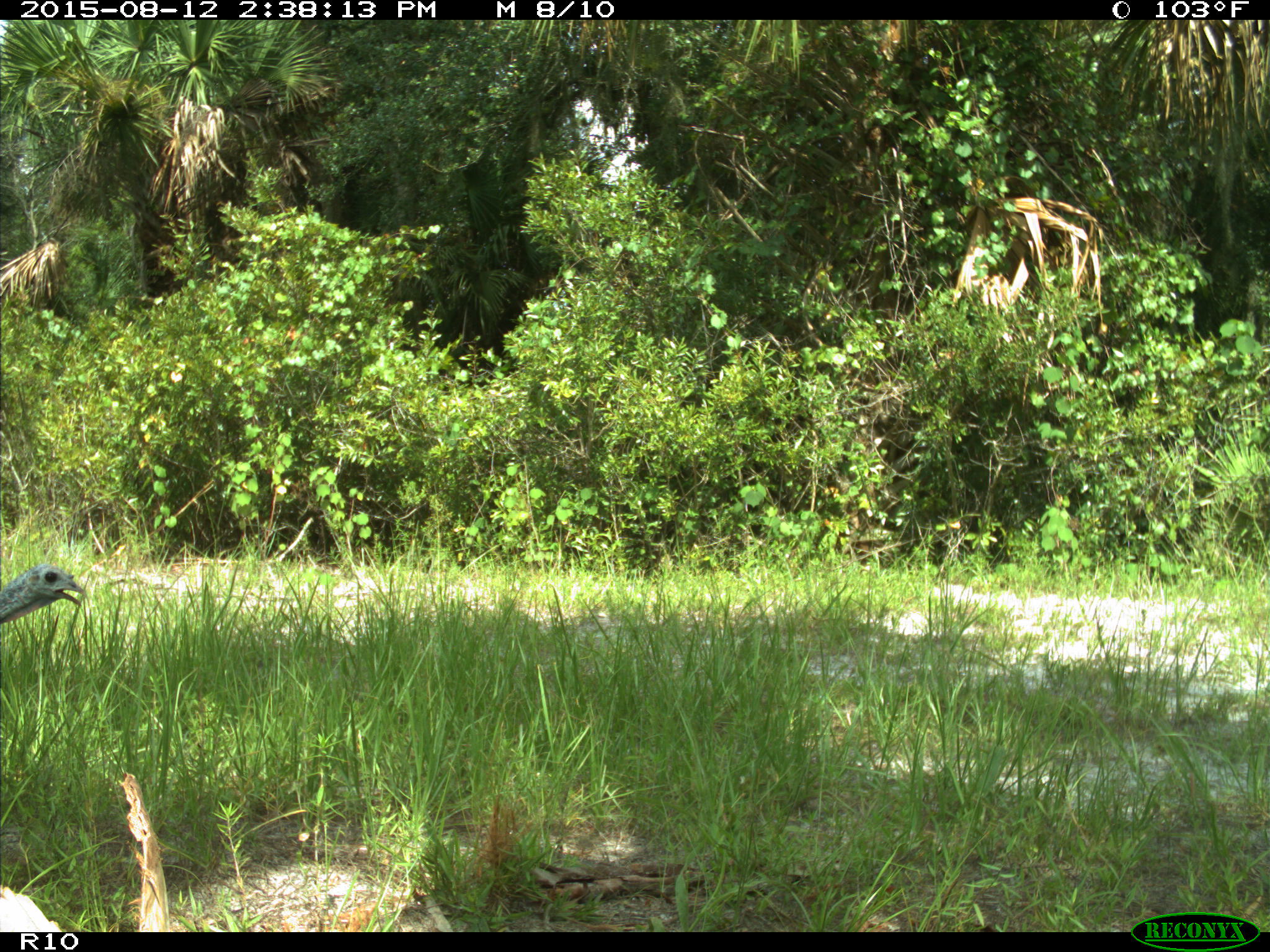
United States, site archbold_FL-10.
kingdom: Animalia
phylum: Chordata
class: Aves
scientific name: Aves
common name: birds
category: unidentified bird